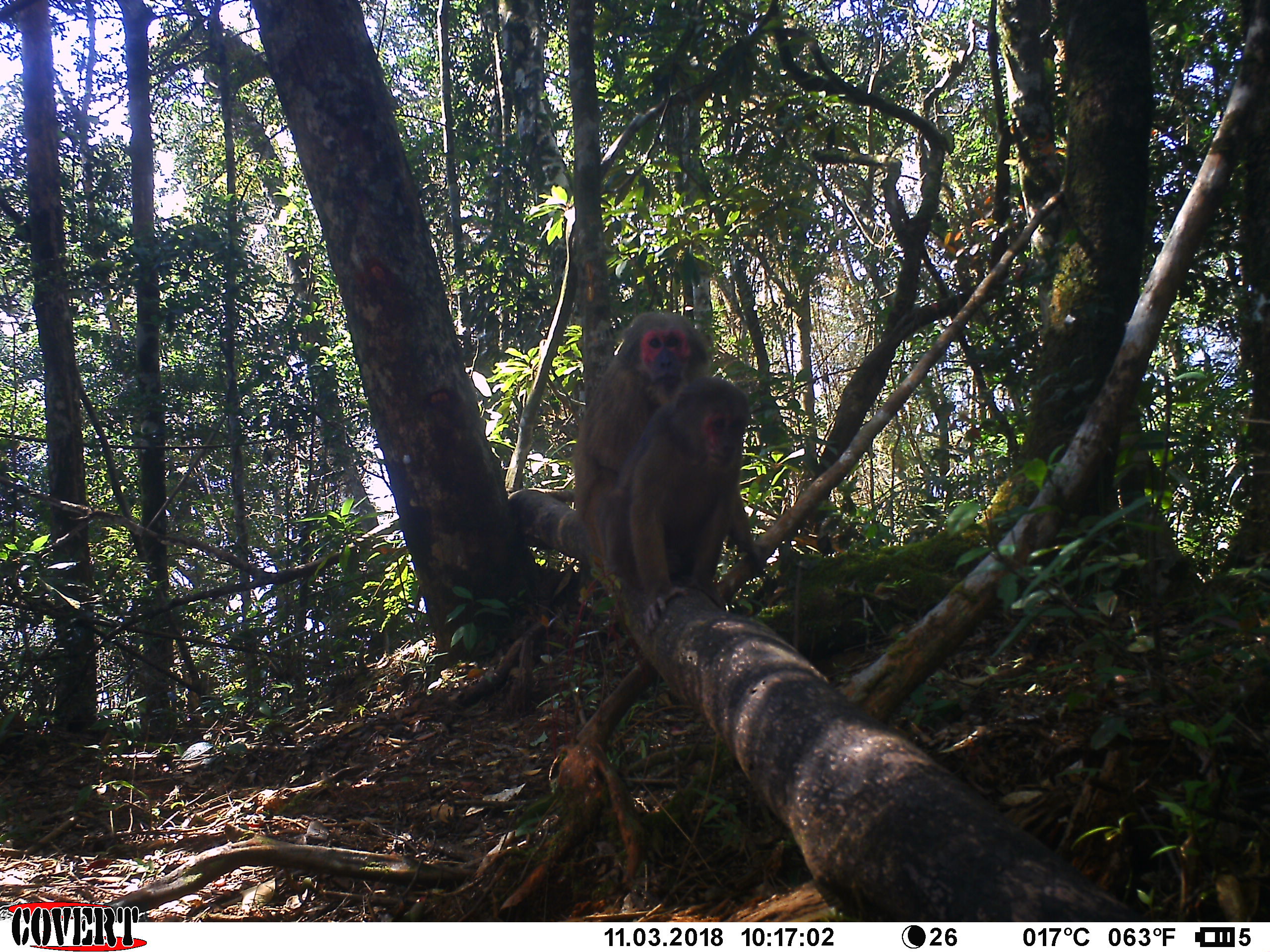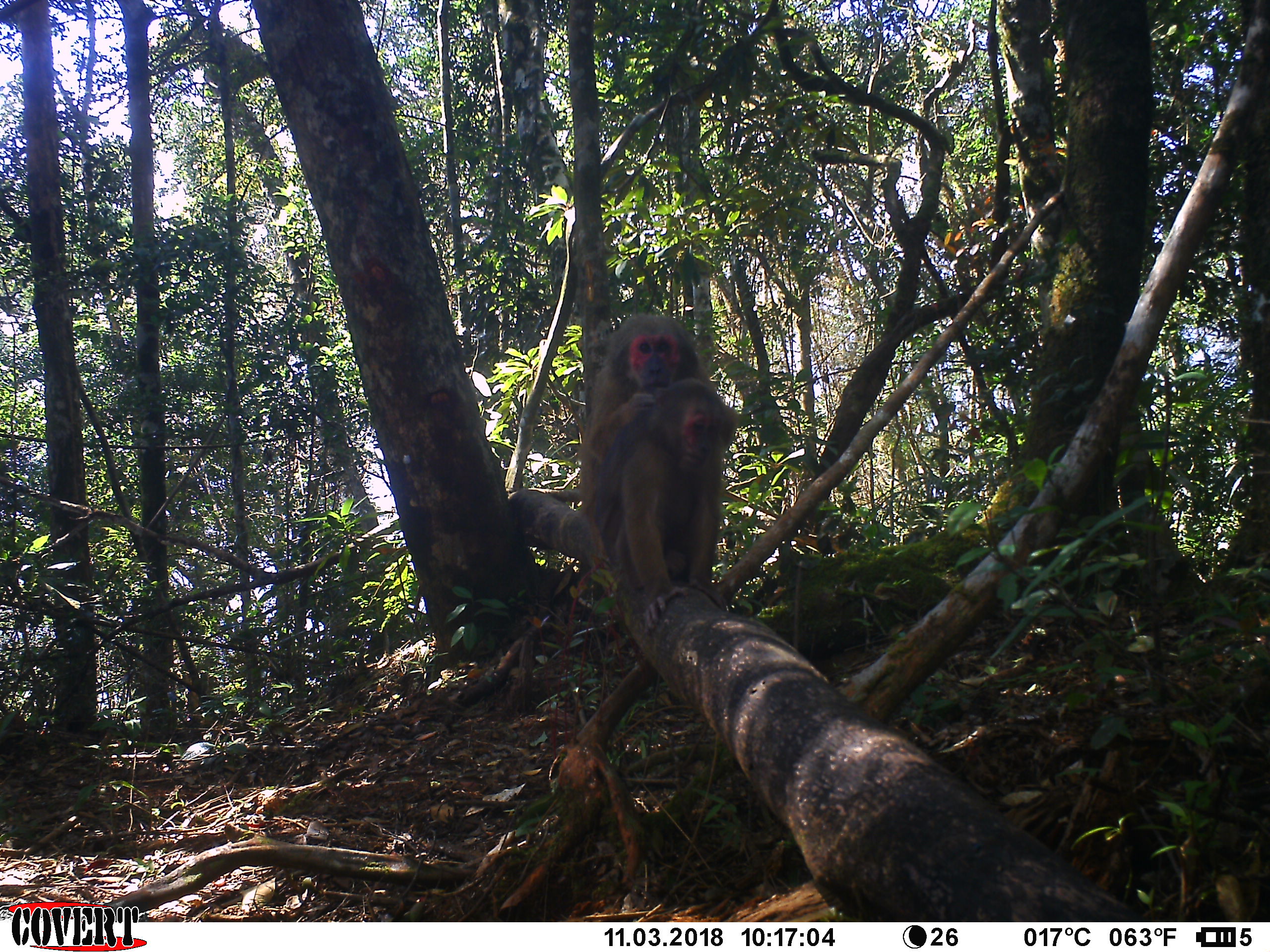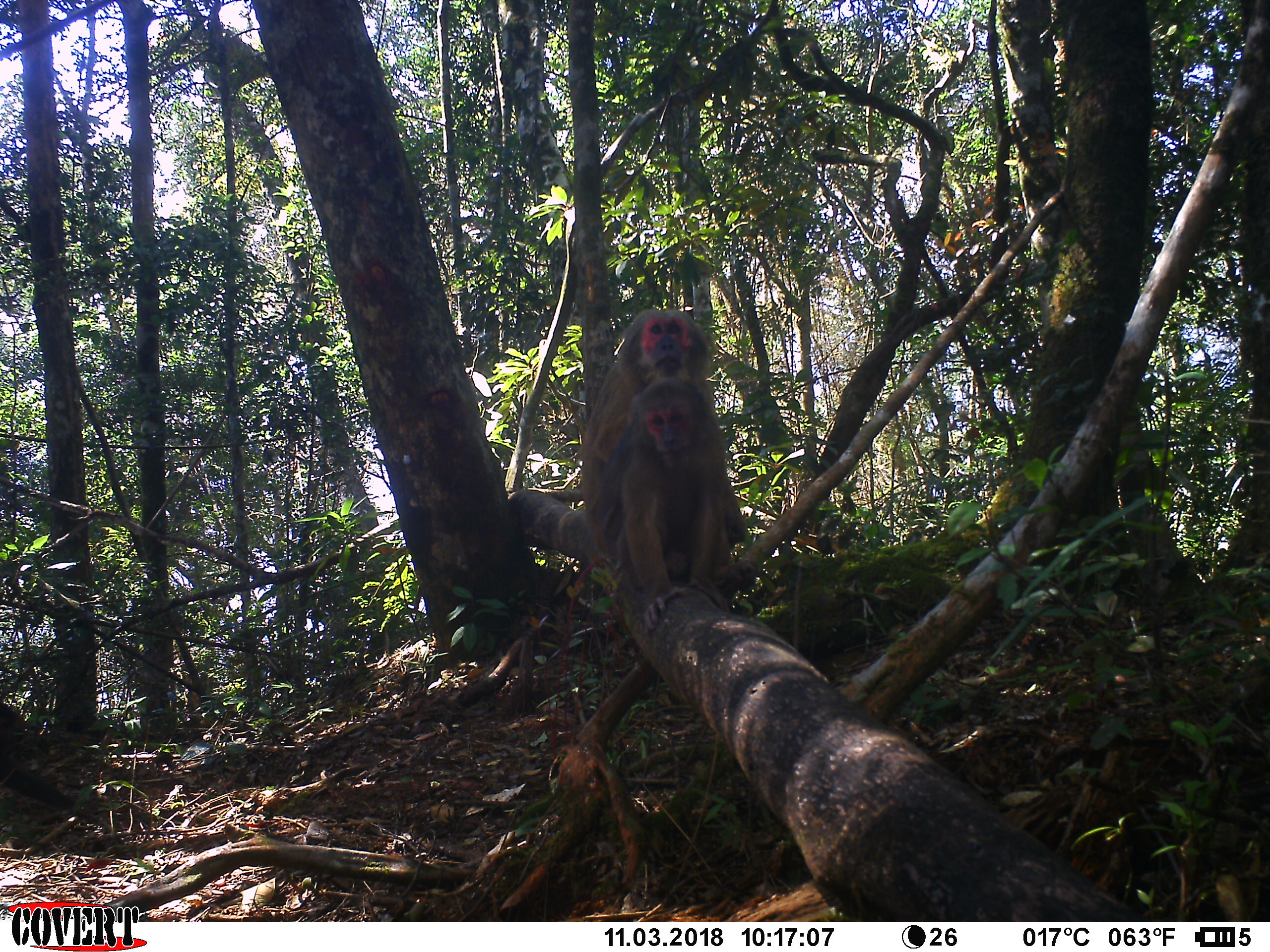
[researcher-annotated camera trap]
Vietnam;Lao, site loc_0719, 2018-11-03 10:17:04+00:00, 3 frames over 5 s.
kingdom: Animalia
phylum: Chordata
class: Mammalia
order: Primates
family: Cercopithecidae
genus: Macaca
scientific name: Macaca arctoides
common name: stump-tailed macaque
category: stump tailed macaque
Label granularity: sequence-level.